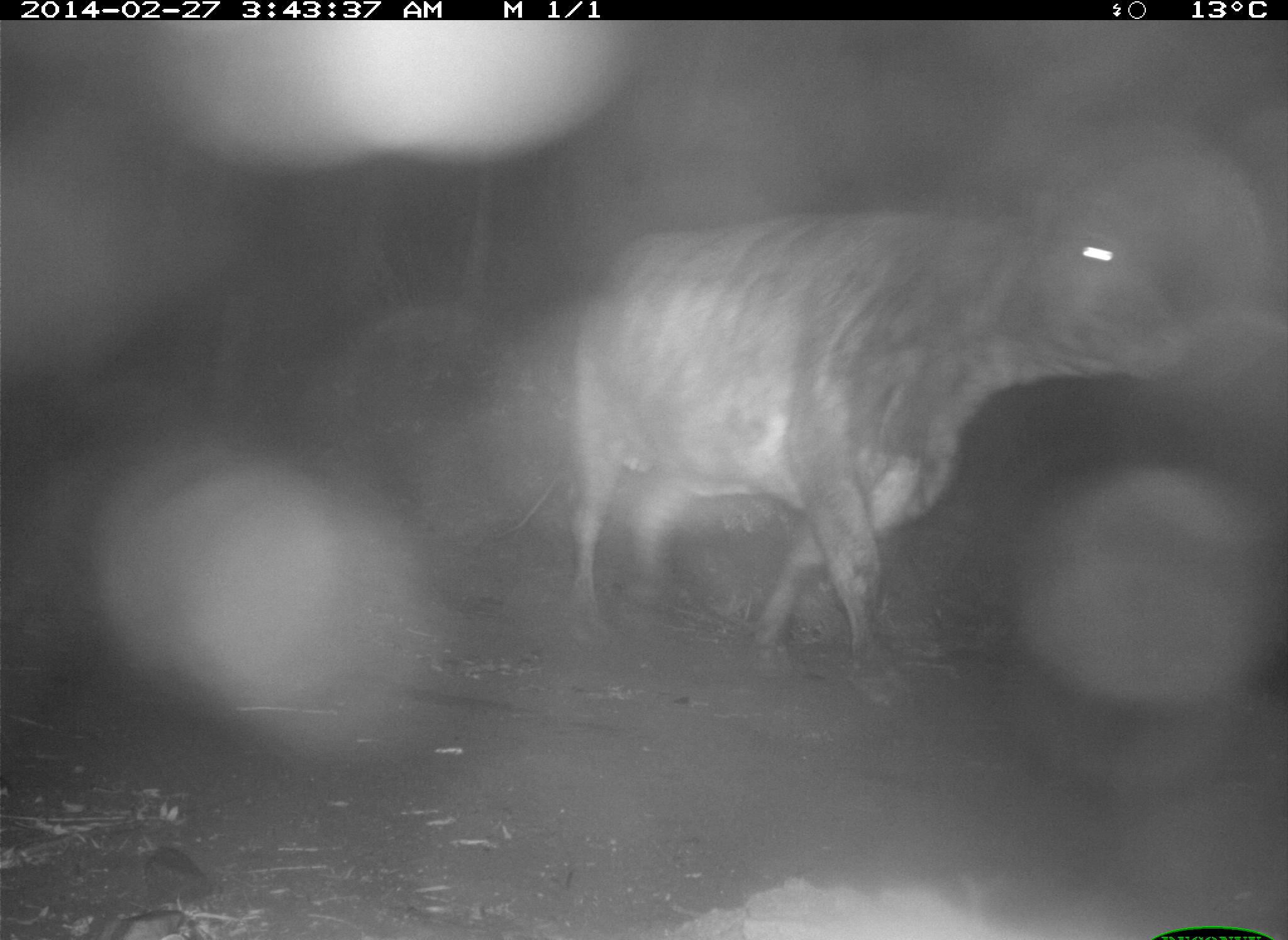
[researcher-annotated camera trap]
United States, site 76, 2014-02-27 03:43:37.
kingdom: Animalia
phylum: Chordata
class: Mammalia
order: Artiodactyla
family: Bovidae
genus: Bos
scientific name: Bos taurus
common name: cow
Cow (Bos taurus).